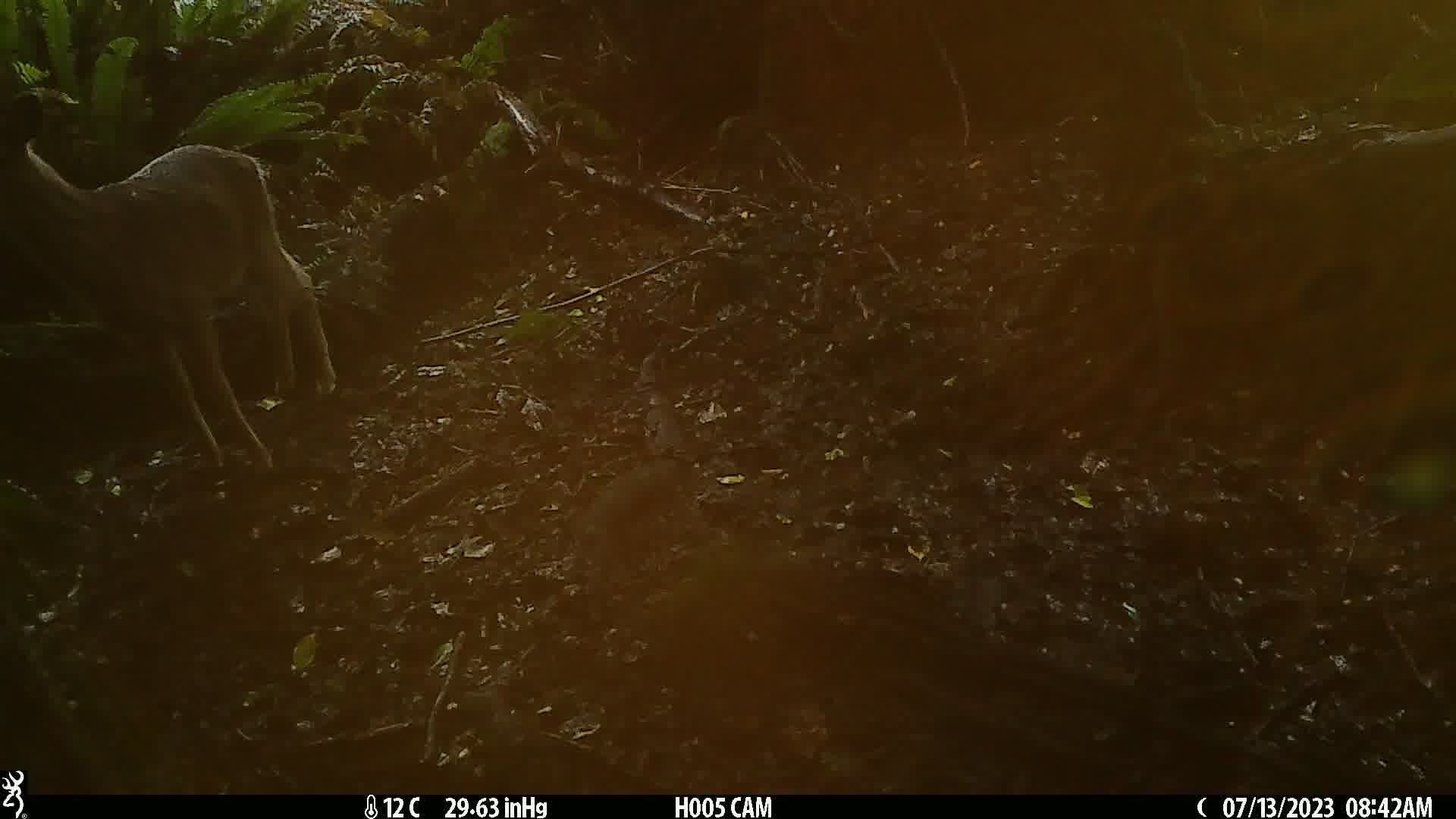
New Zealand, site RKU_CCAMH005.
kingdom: Animalia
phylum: Chordata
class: Mammalia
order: Artiodactyla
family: Cervidae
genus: Odocoileus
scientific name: Odocoileus virginianus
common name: white-tailed deer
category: white tailed deer